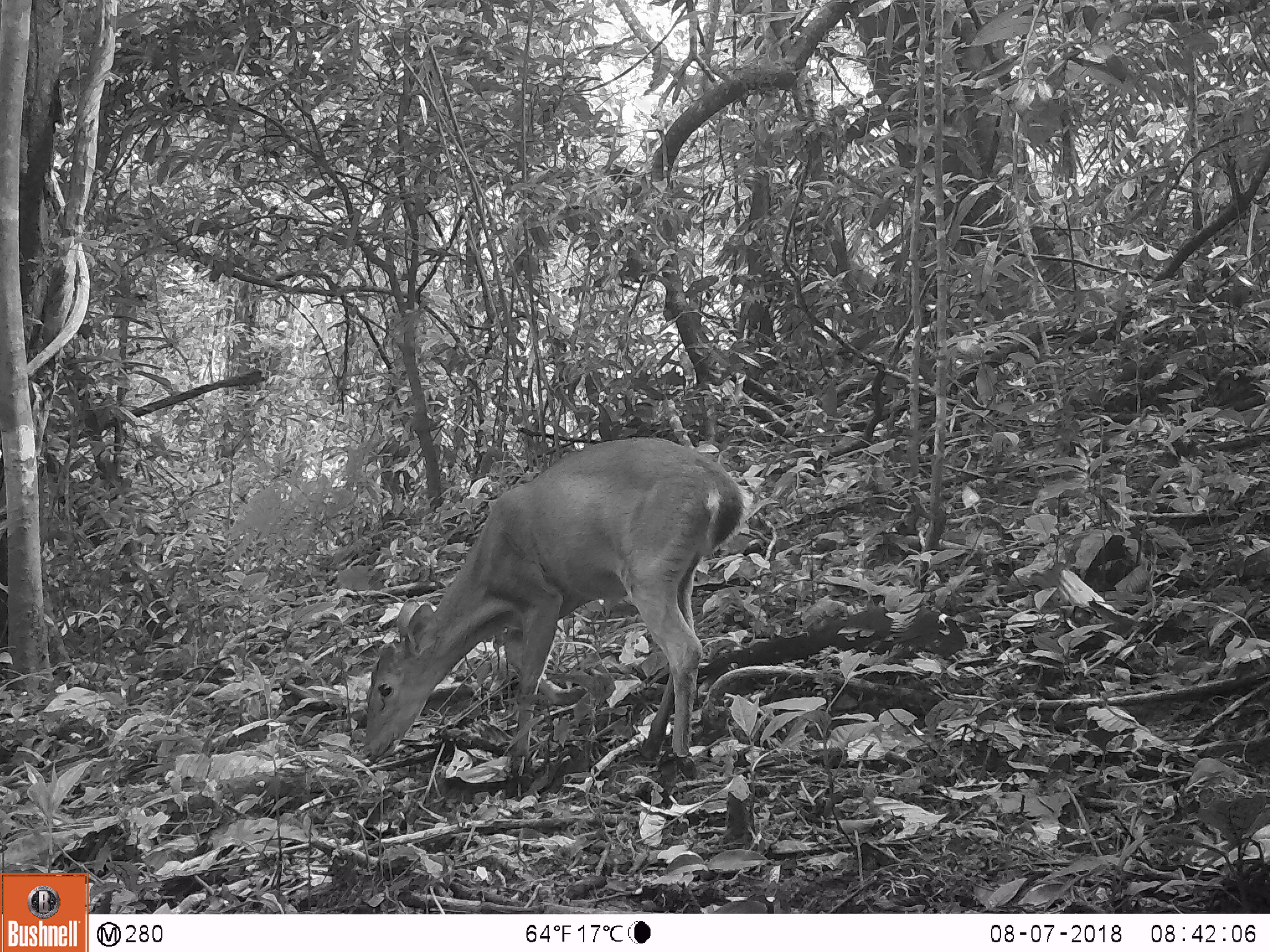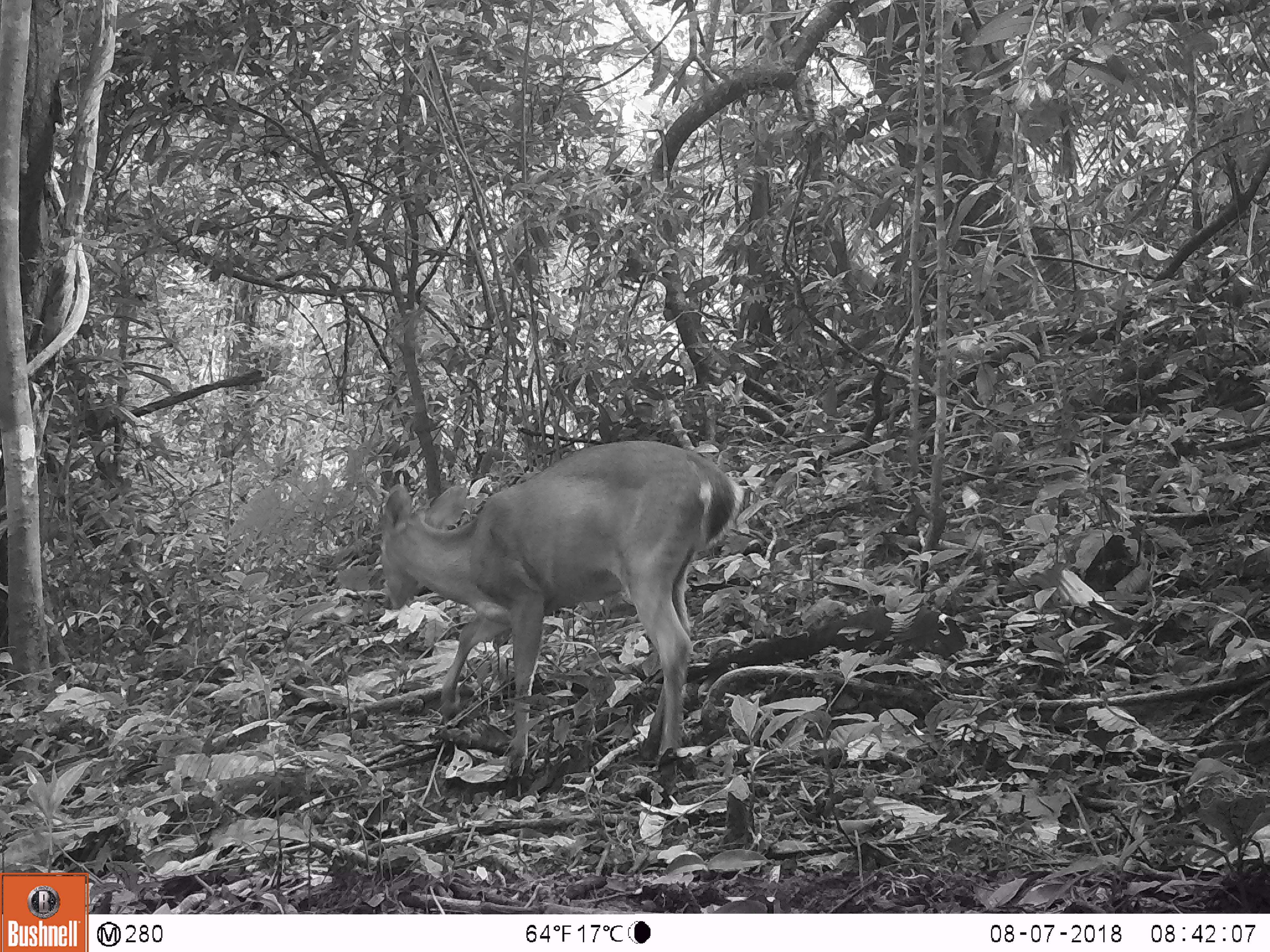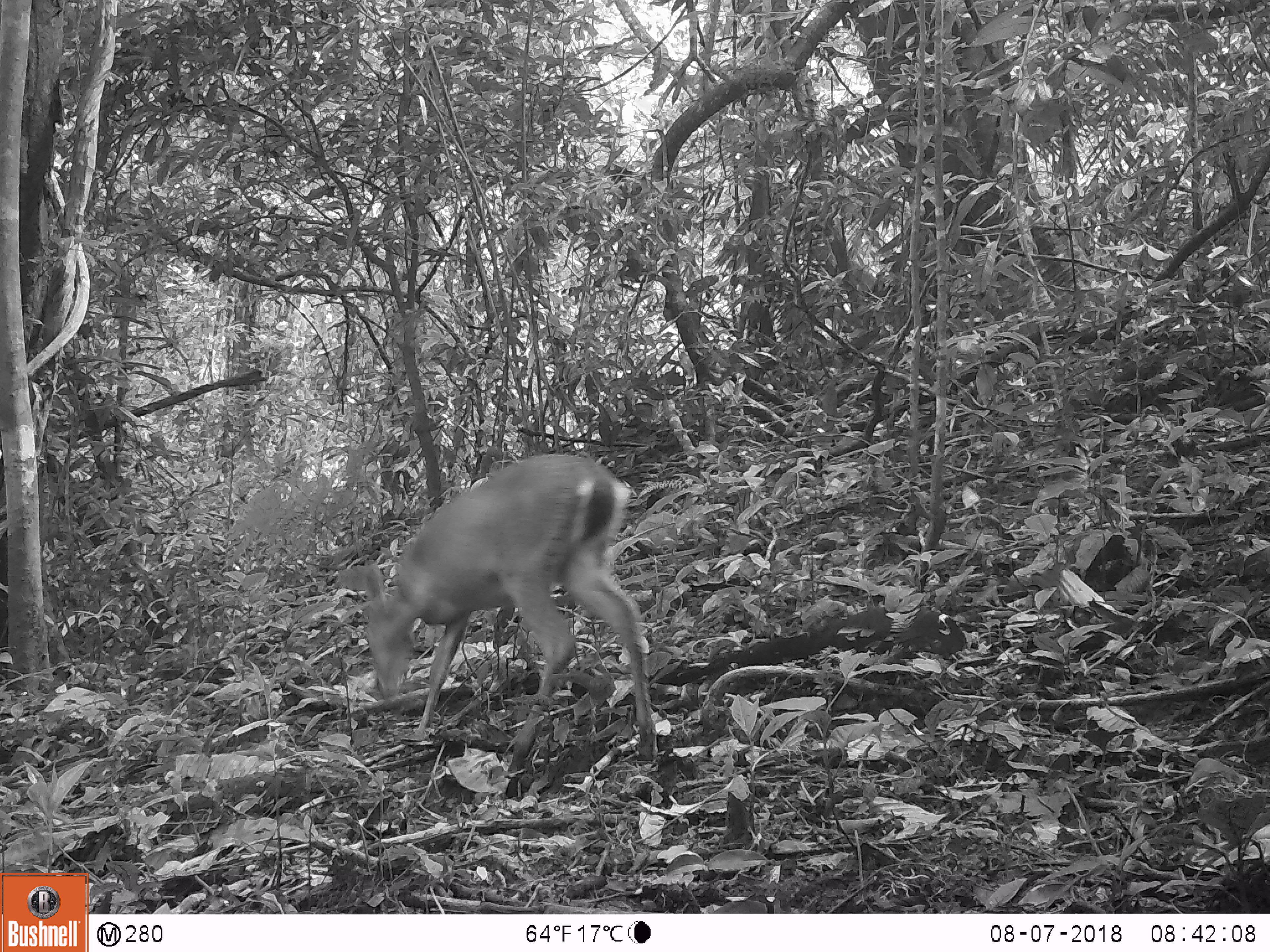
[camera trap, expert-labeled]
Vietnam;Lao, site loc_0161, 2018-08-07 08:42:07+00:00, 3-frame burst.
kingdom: Animalia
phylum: Chordata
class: Mammalia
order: Artiodactyla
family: Cervidae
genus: Muntiacus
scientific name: Muntiacus vuquangensis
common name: large-antlered muntjac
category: large antlered muntjac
Large antlered muntjac (large-antlered muntjac) (Muntiacus vuquangensis). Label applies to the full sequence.